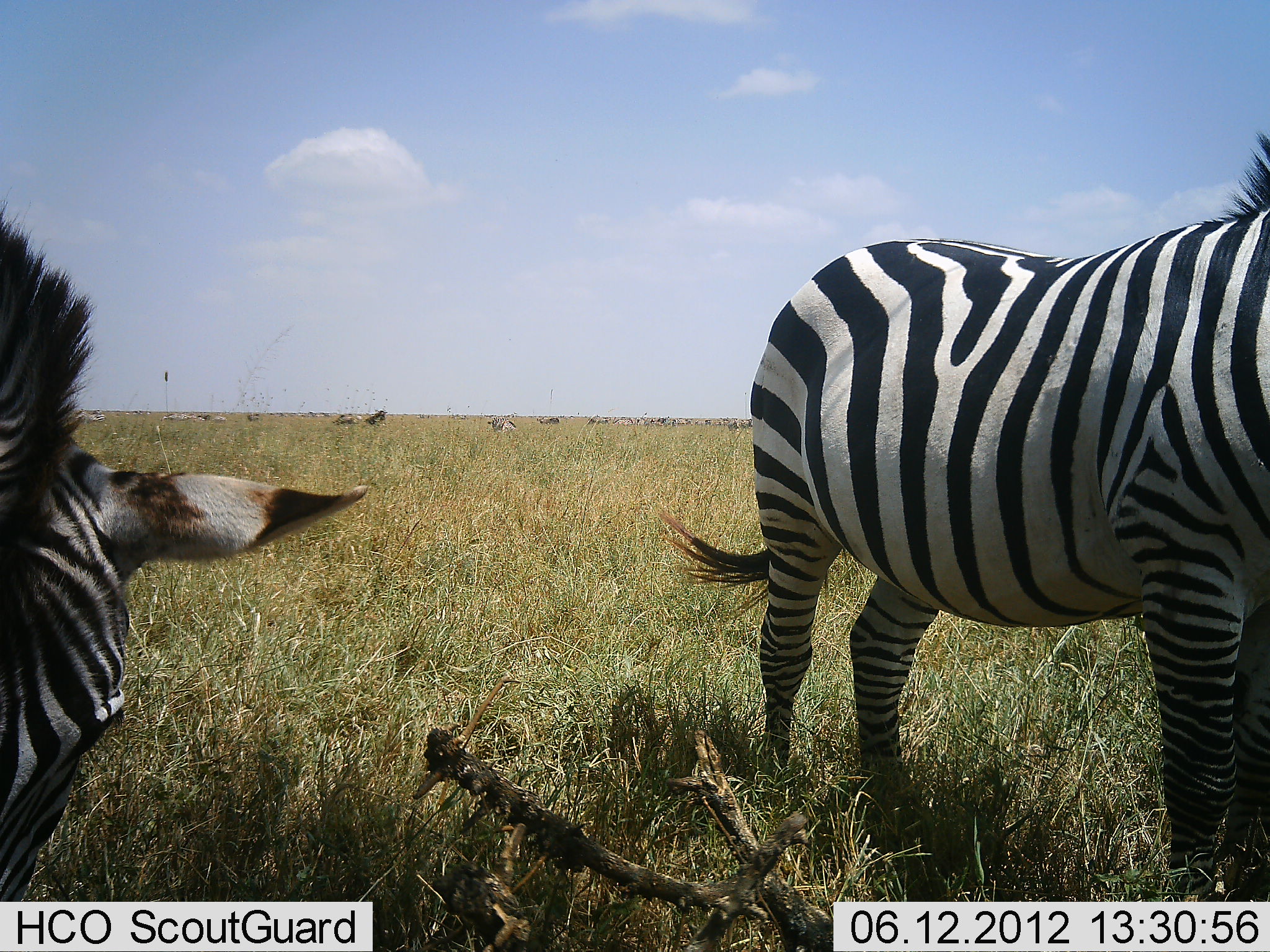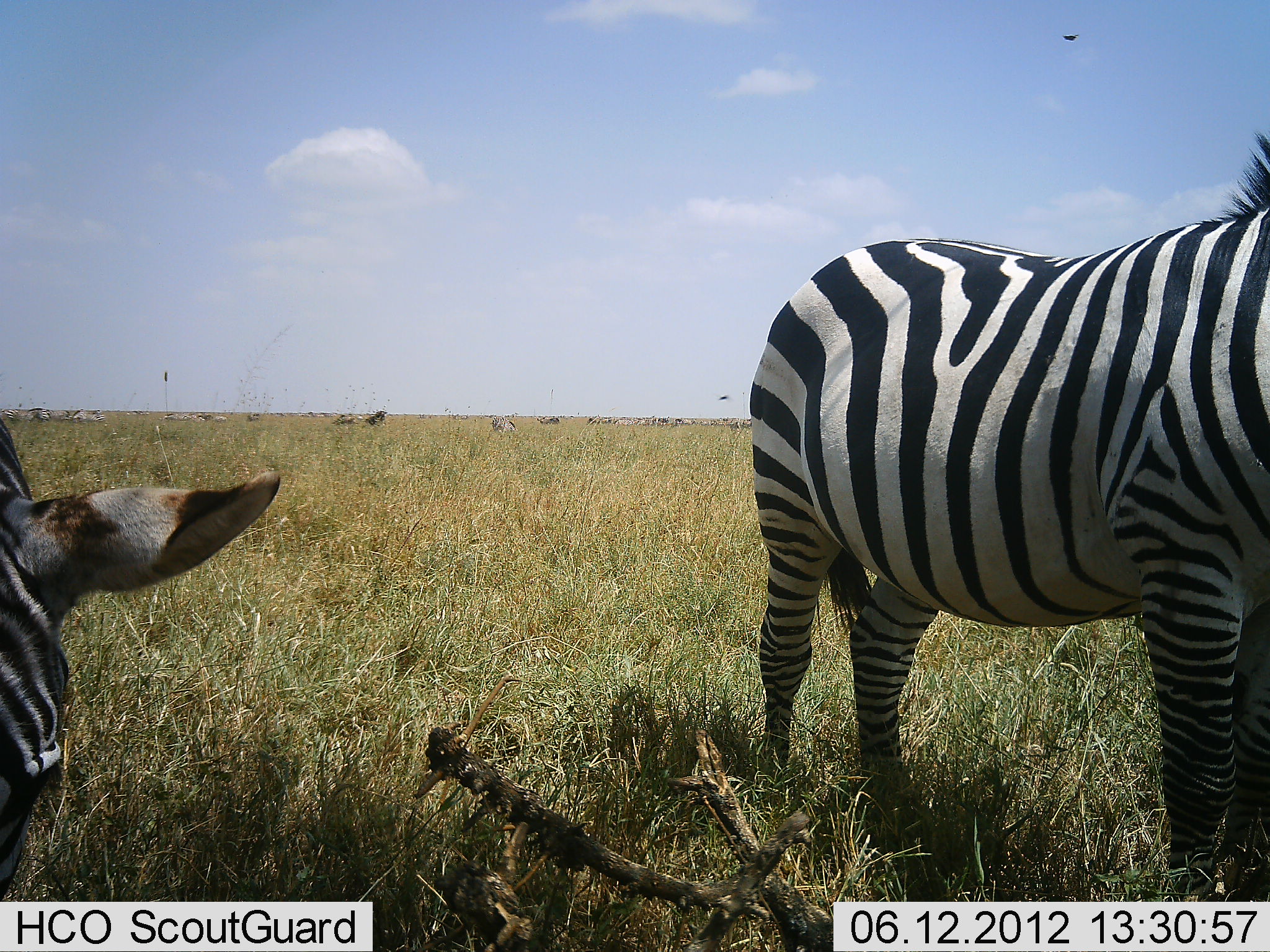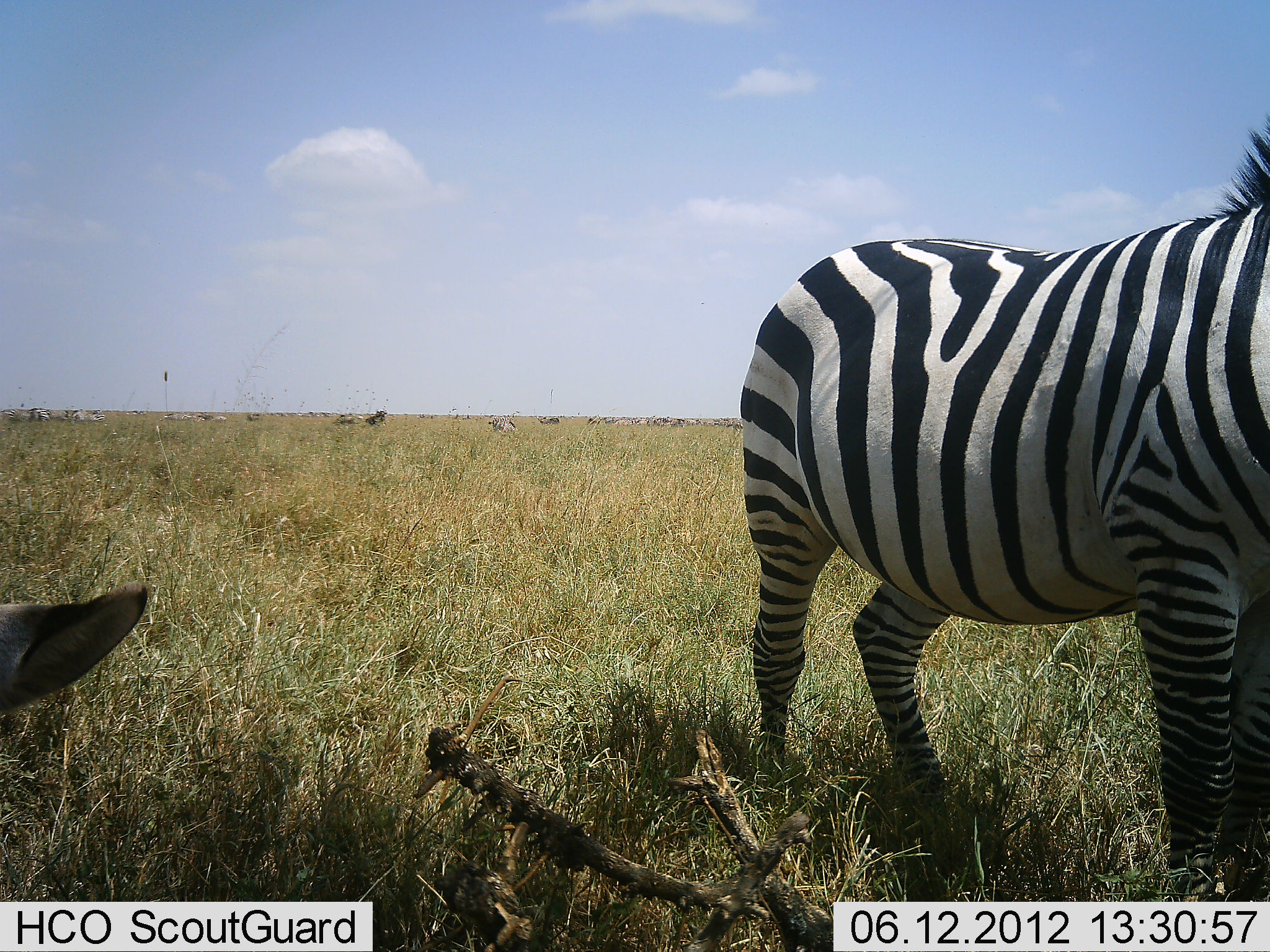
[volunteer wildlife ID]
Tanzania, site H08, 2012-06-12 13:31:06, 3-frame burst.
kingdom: Animalia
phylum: Chordata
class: Mammalia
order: Perissodactyla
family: Equidae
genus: Equus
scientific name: Equus quagga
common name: plains zebra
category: zebra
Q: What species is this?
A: Zebra (plains zebra) (Equus quagga).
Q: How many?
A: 2.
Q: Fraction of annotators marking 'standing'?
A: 100%.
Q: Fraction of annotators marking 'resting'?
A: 0%.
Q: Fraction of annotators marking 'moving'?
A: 15%.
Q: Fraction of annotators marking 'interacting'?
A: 8%.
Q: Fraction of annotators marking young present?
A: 8%.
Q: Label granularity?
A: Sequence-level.